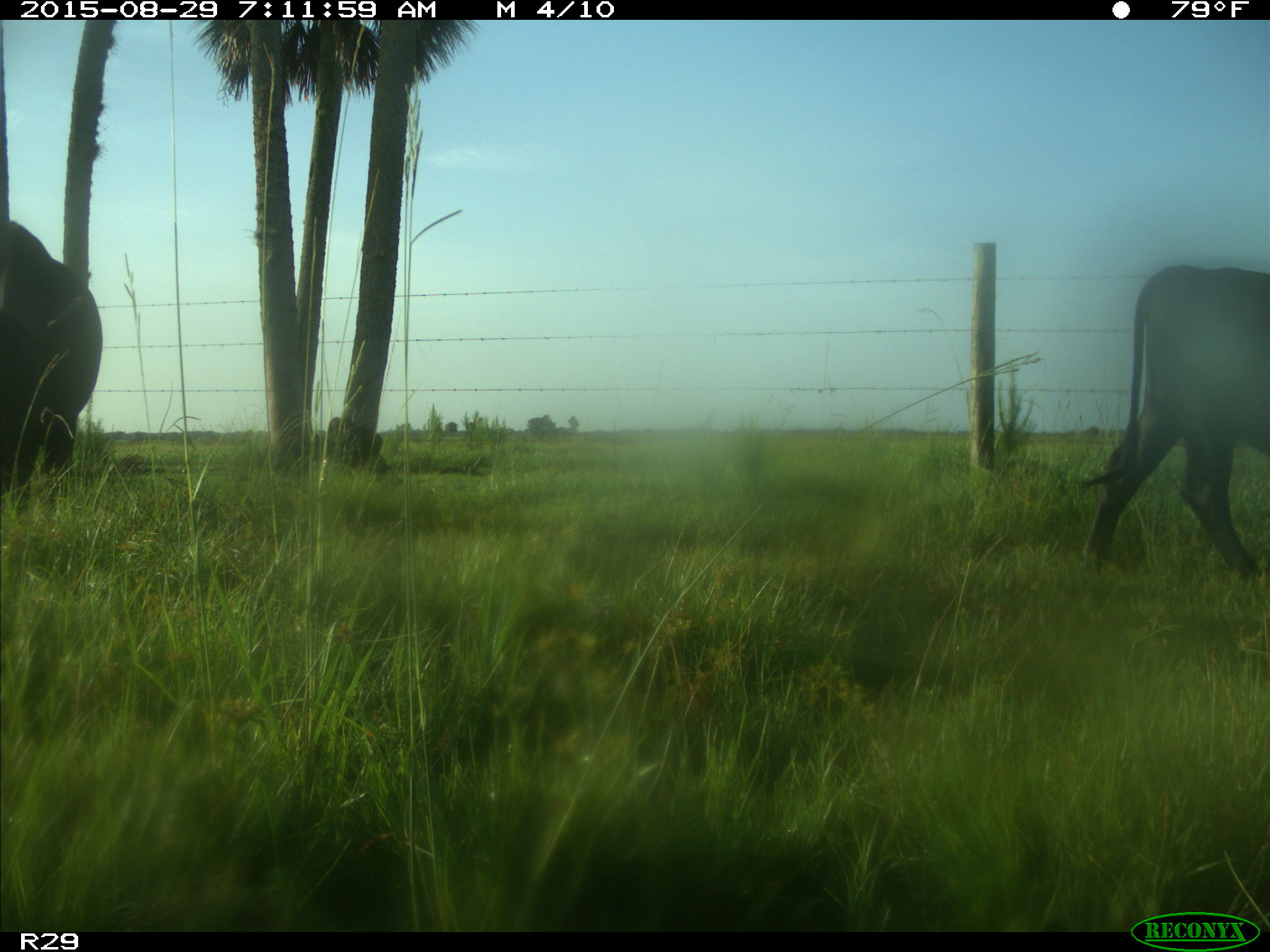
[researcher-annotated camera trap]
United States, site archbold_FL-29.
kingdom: Animalia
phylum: Chordata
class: Mammalia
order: Artiodactyla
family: Bovidae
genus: Bos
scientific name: Bos taurus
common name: domestic cow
Bos taurus (domestic cow).